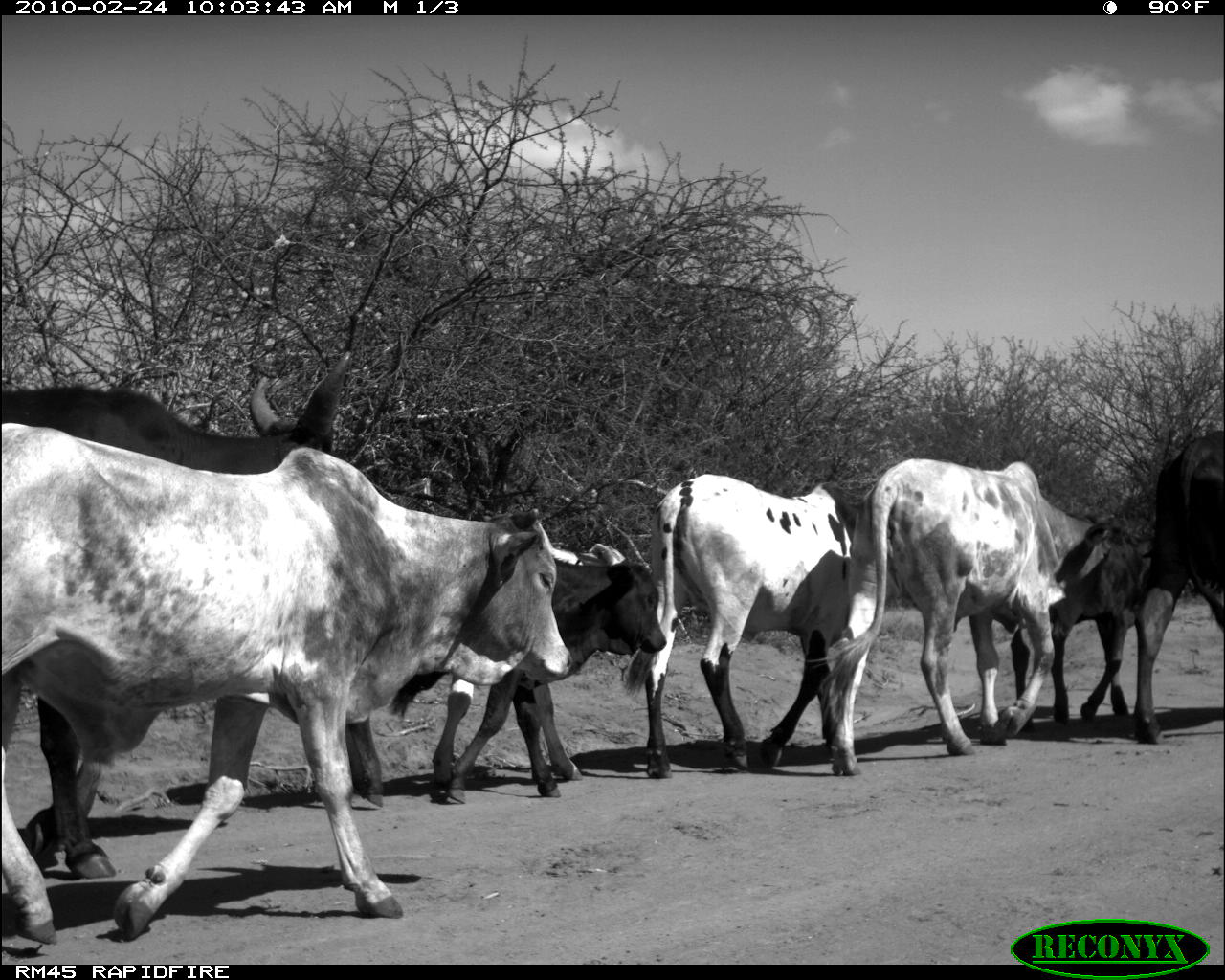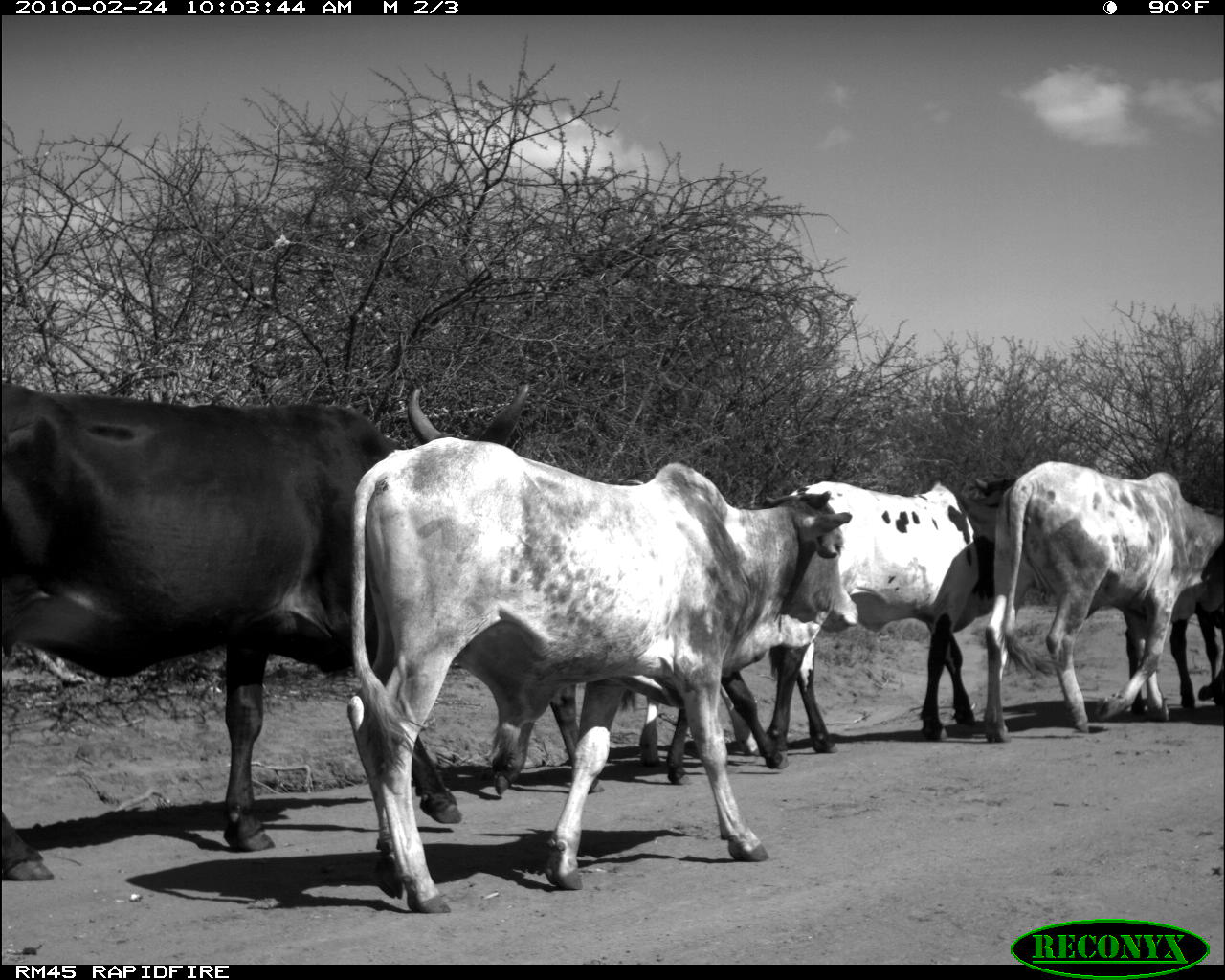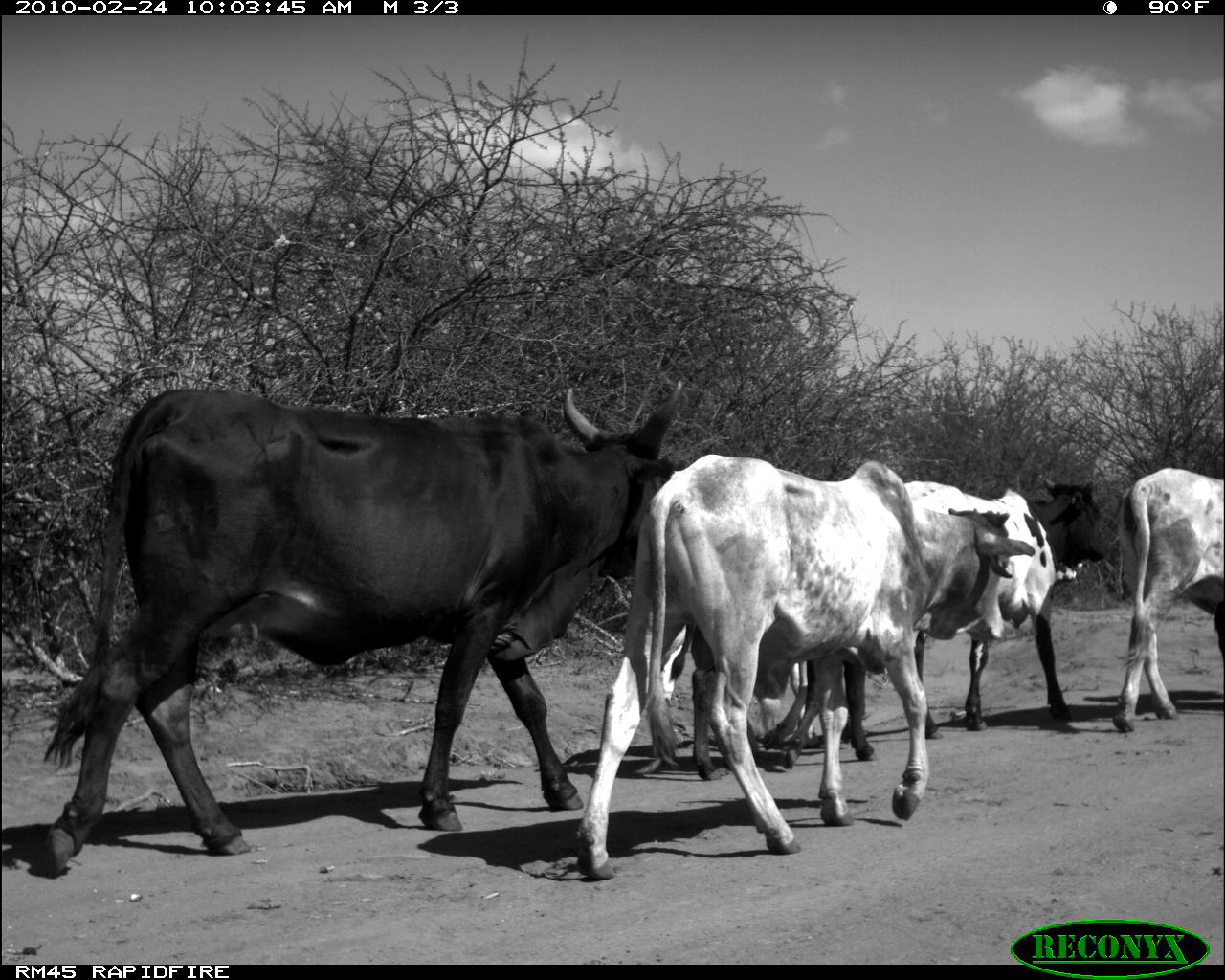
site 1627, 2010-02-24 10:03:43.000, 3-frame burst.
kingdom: Animalia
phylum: Chordata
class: Mammalia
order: Artiodactyla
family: Bovidae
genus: Bos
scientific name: Bos taurus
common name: domestic cattle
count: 8